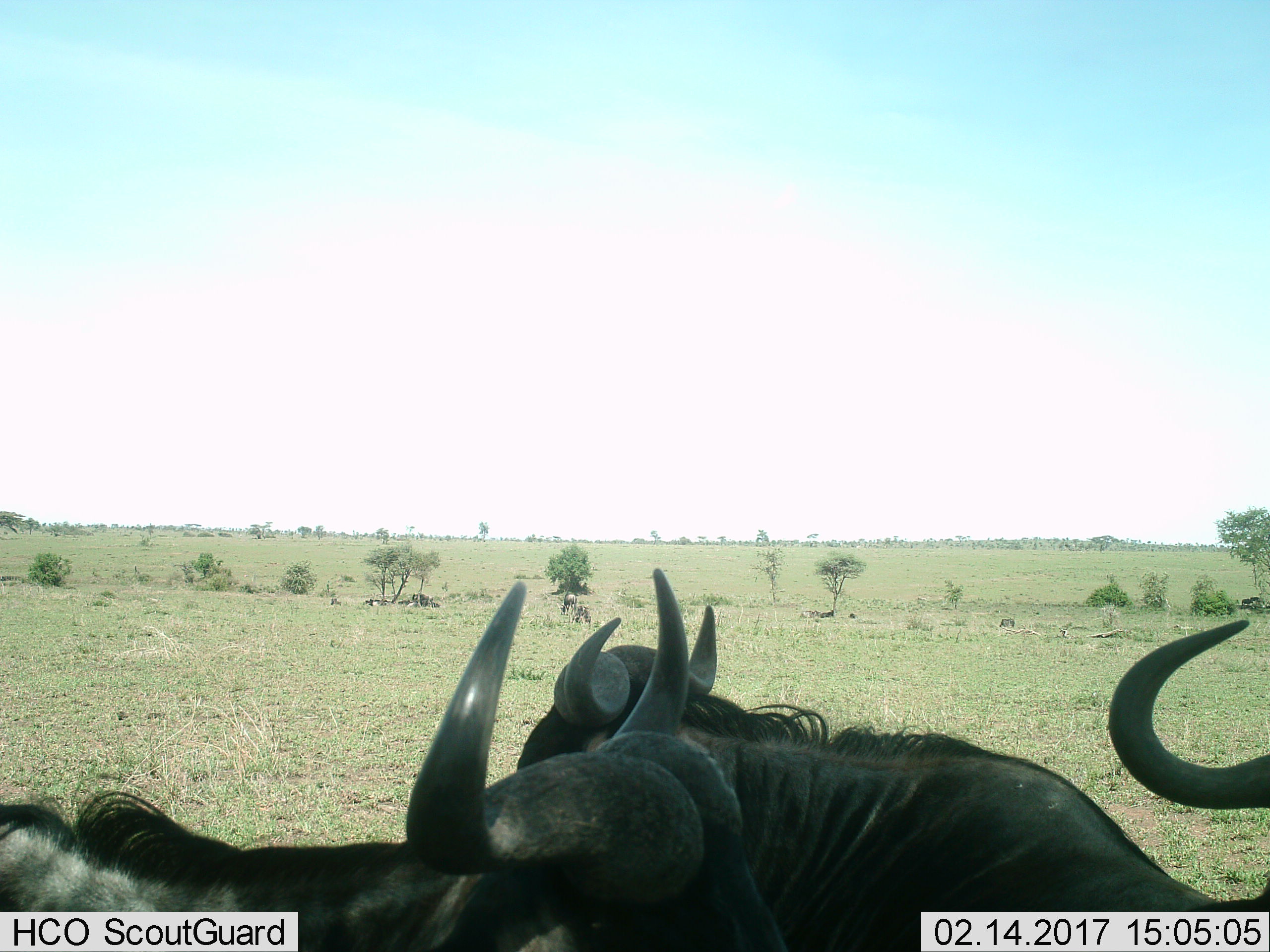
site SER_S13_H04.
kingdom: Animalia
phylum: Chordata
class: Mammalia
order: Artiodactyla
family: Bovidae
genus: Connochaetes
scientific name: Connochaetes taurinus taurinus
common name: blue wildebeest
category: wildebeestblue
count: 3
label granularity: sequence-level